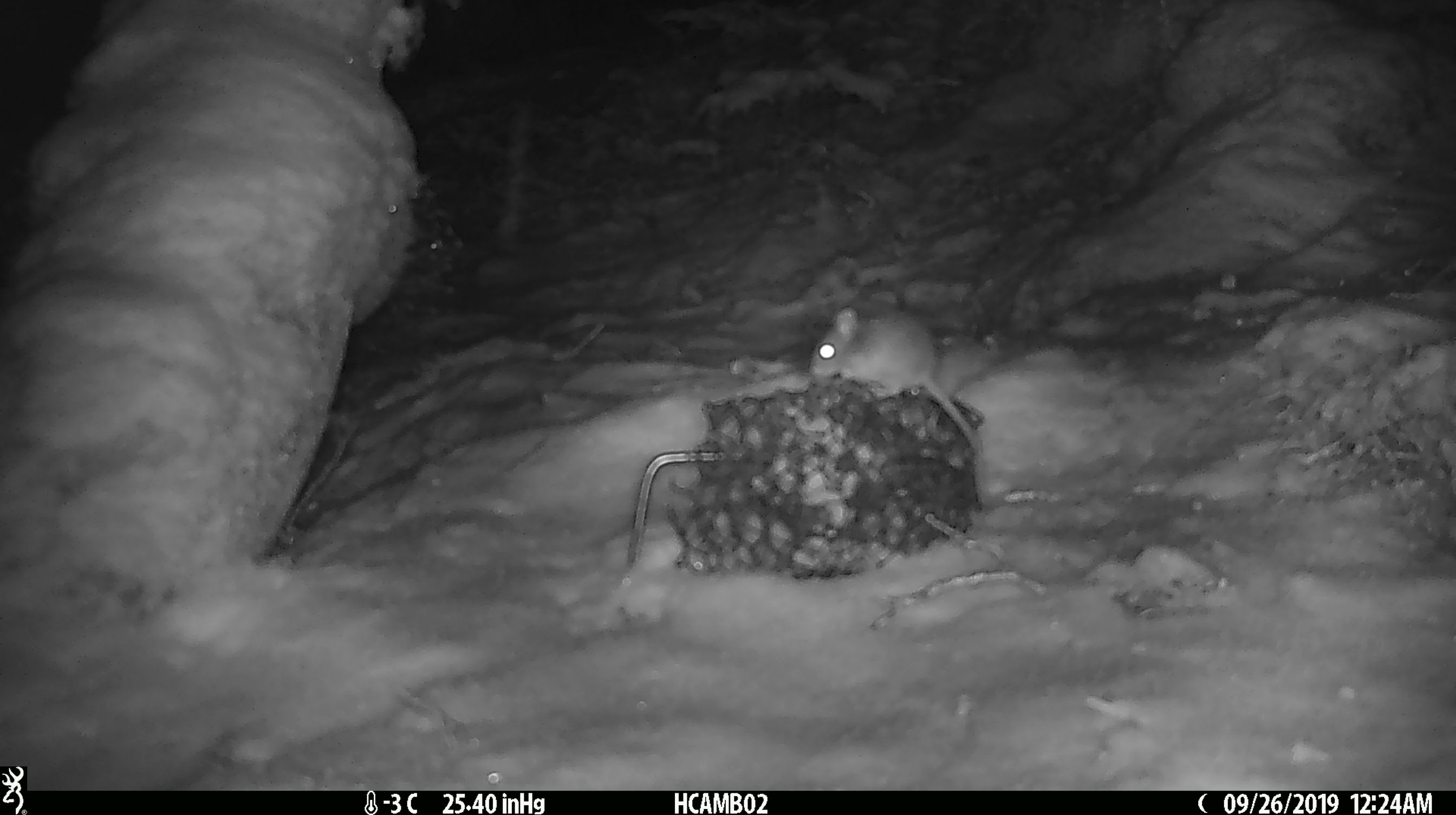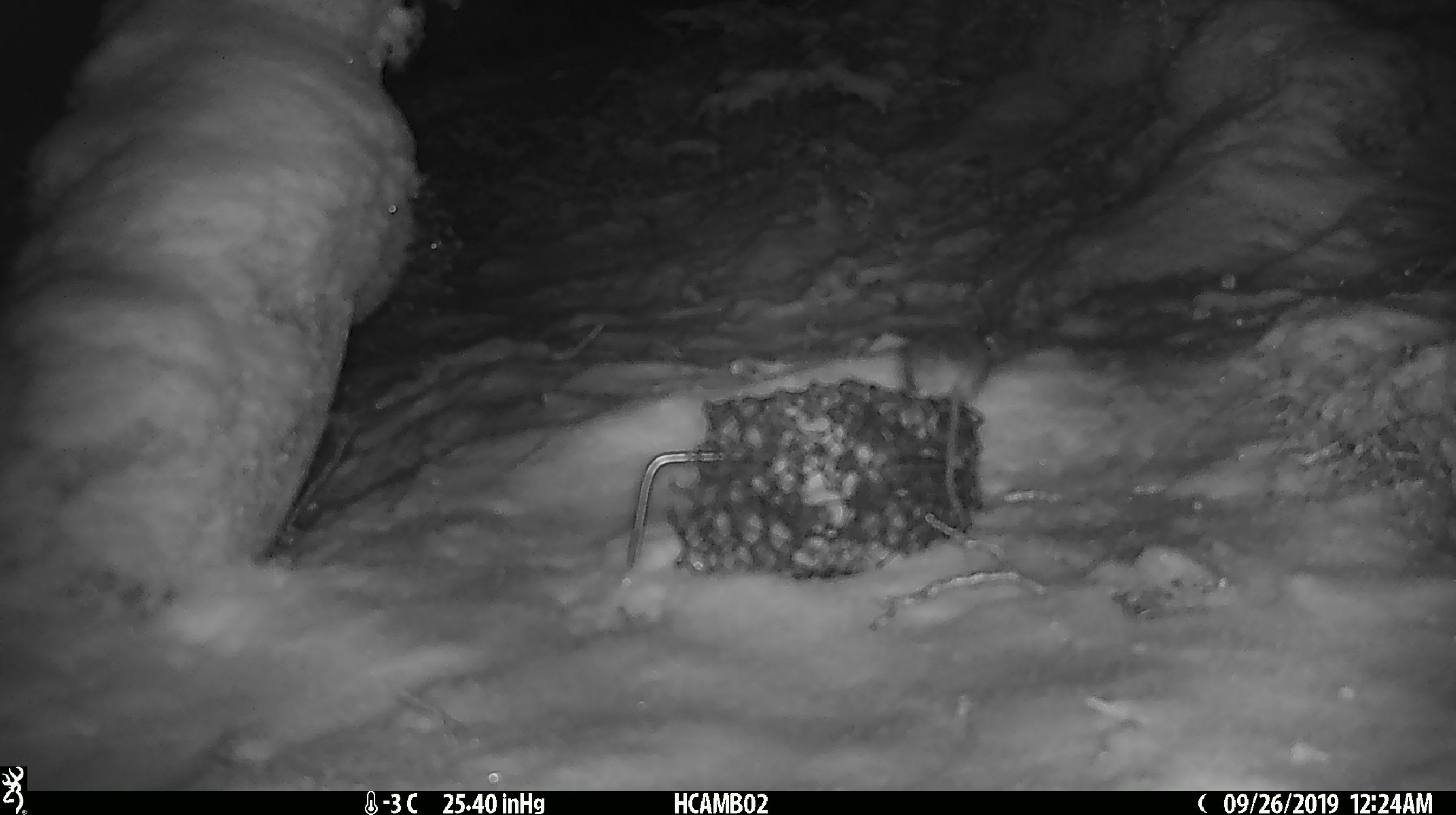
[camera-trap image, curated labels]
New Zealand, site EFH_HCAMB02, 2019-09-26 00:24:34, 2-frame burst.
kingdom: Animalia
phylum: Chordata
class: Mammalia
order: Rodentia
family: Muridae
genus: Mus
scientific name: Mus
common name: mouse